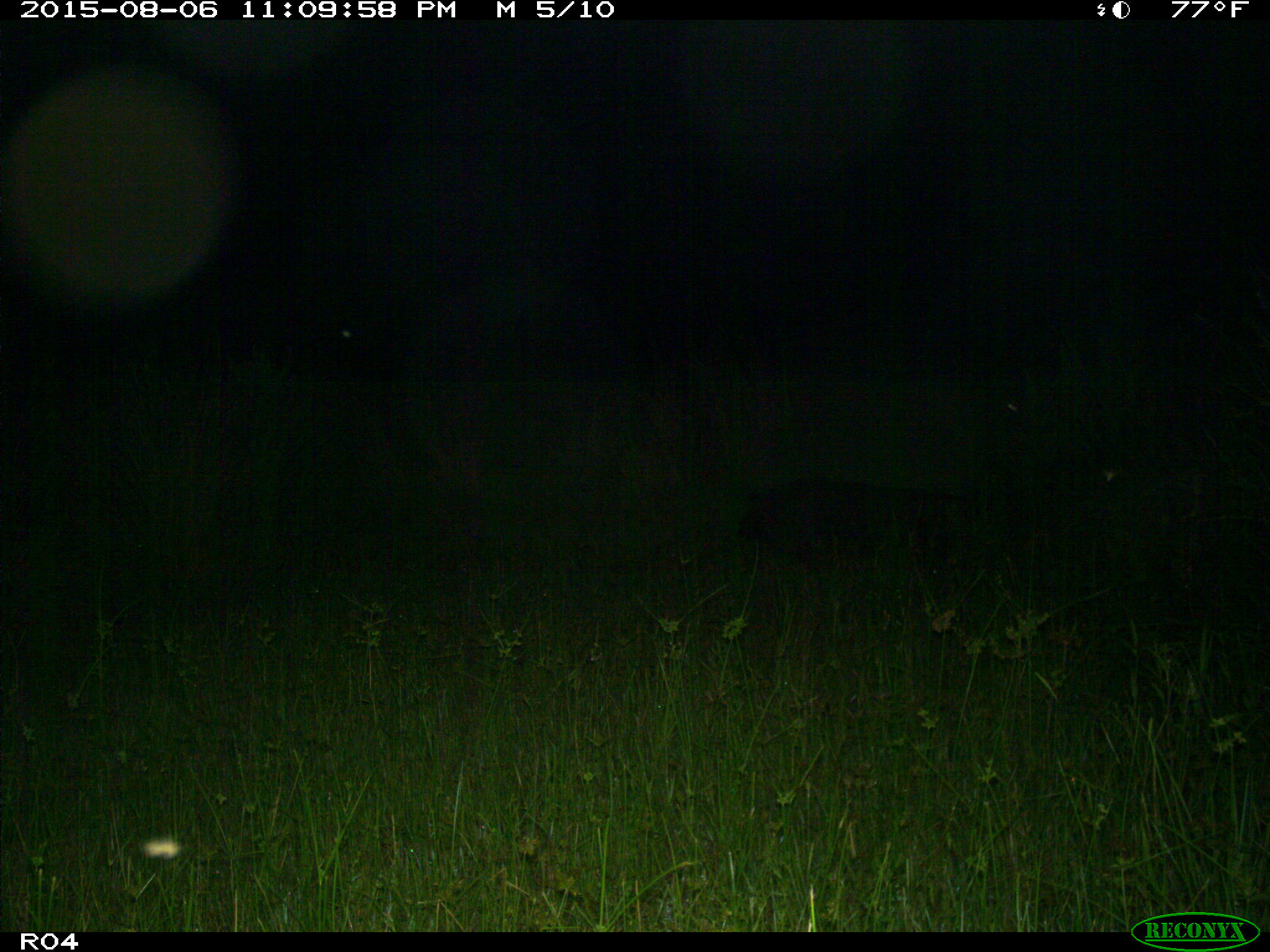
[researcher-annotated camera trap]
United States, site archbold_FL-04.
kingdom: Animalia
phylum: Chordata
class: Mammalia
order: Artiodactyla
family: Suidae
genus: Sus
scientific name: Sus scrofa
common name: wild boar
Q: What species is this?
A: Sus scrofa (wild boar).